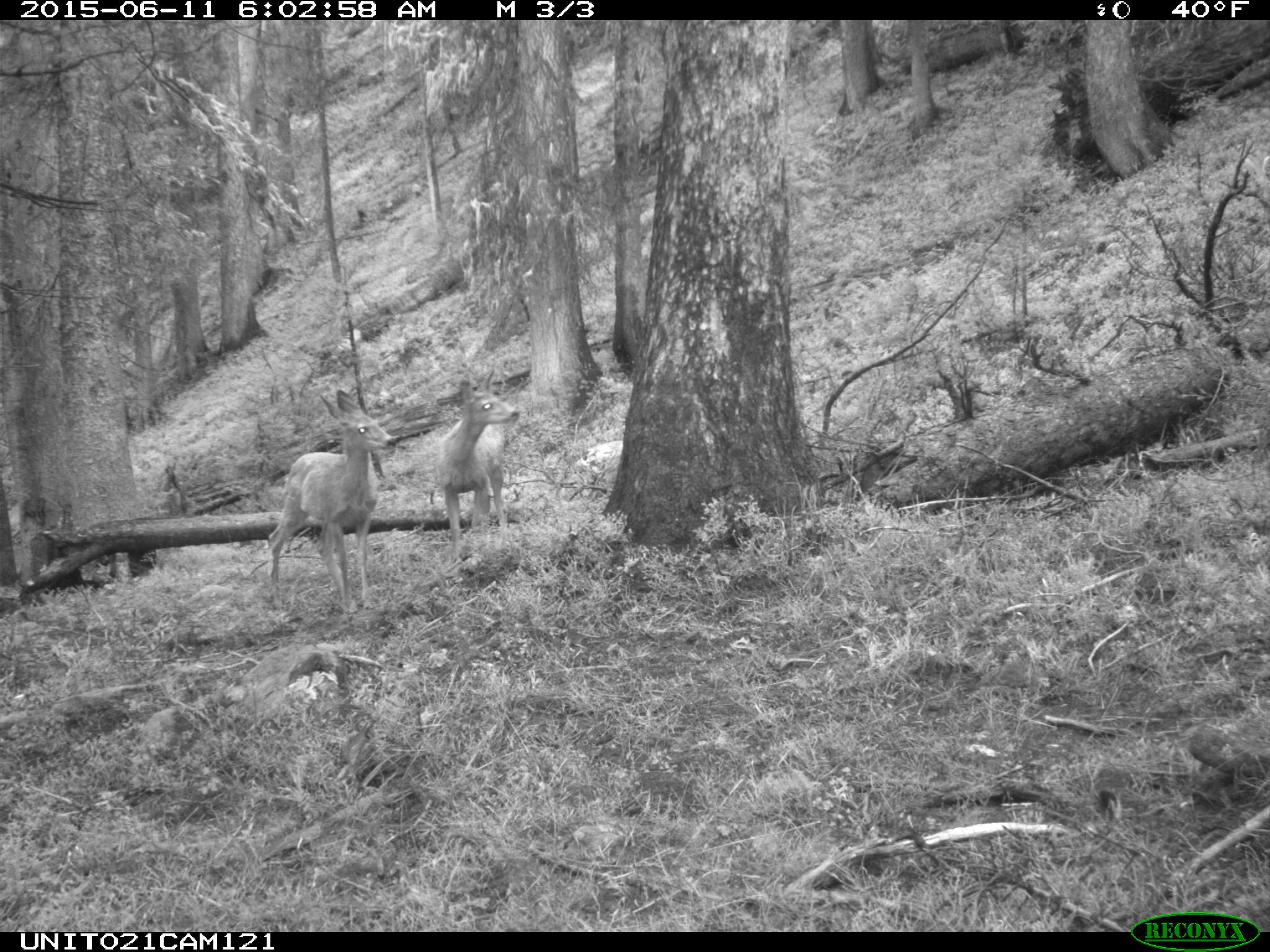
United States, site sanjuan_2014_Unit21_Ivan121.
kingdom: Animalia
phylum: Chordata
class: Mammalia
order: Artiodactyla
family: Cervidae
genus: Odocoileus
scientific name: Odocoileus hemionus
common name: mule deer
Odocoileus hemionus (mule deer).